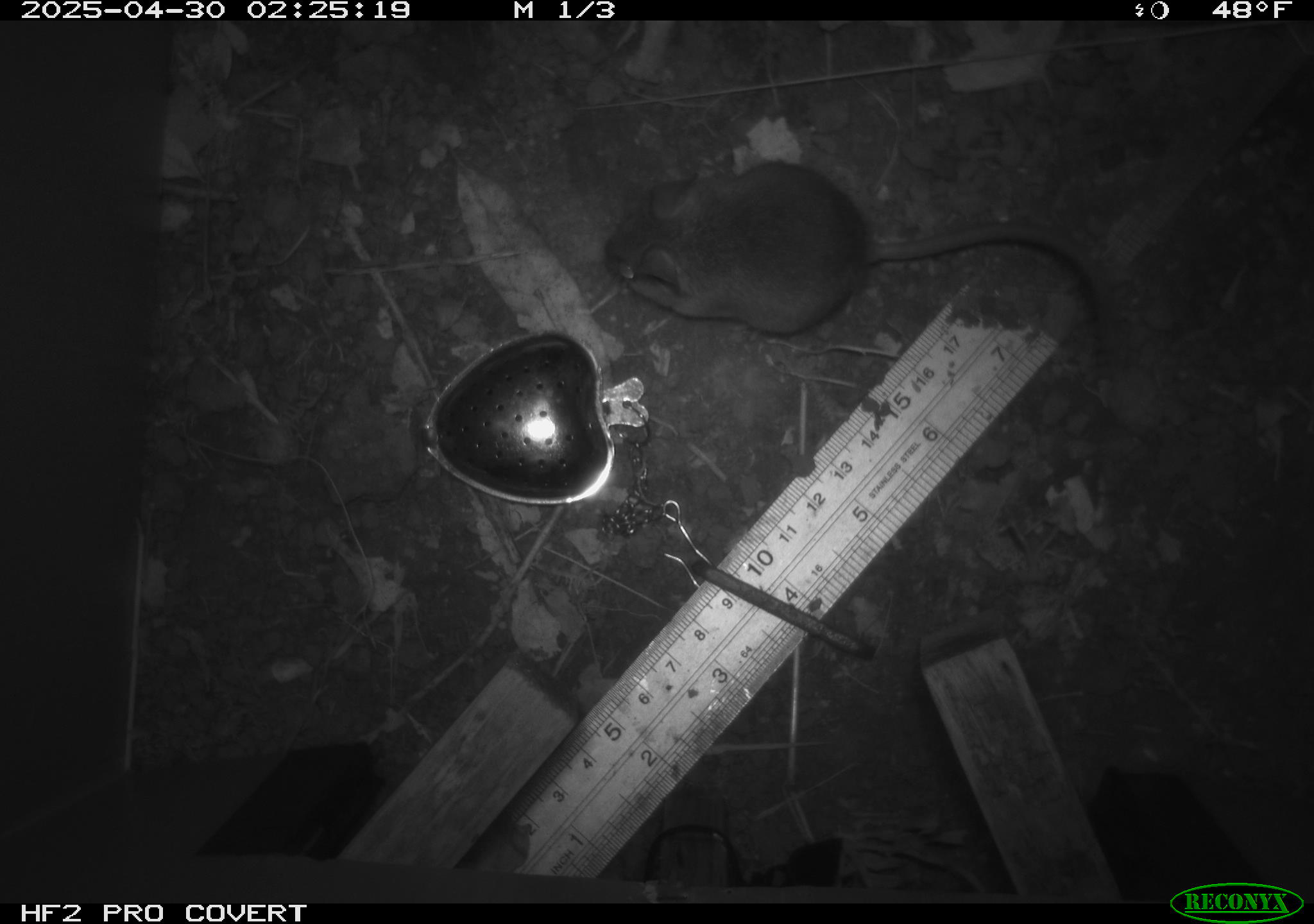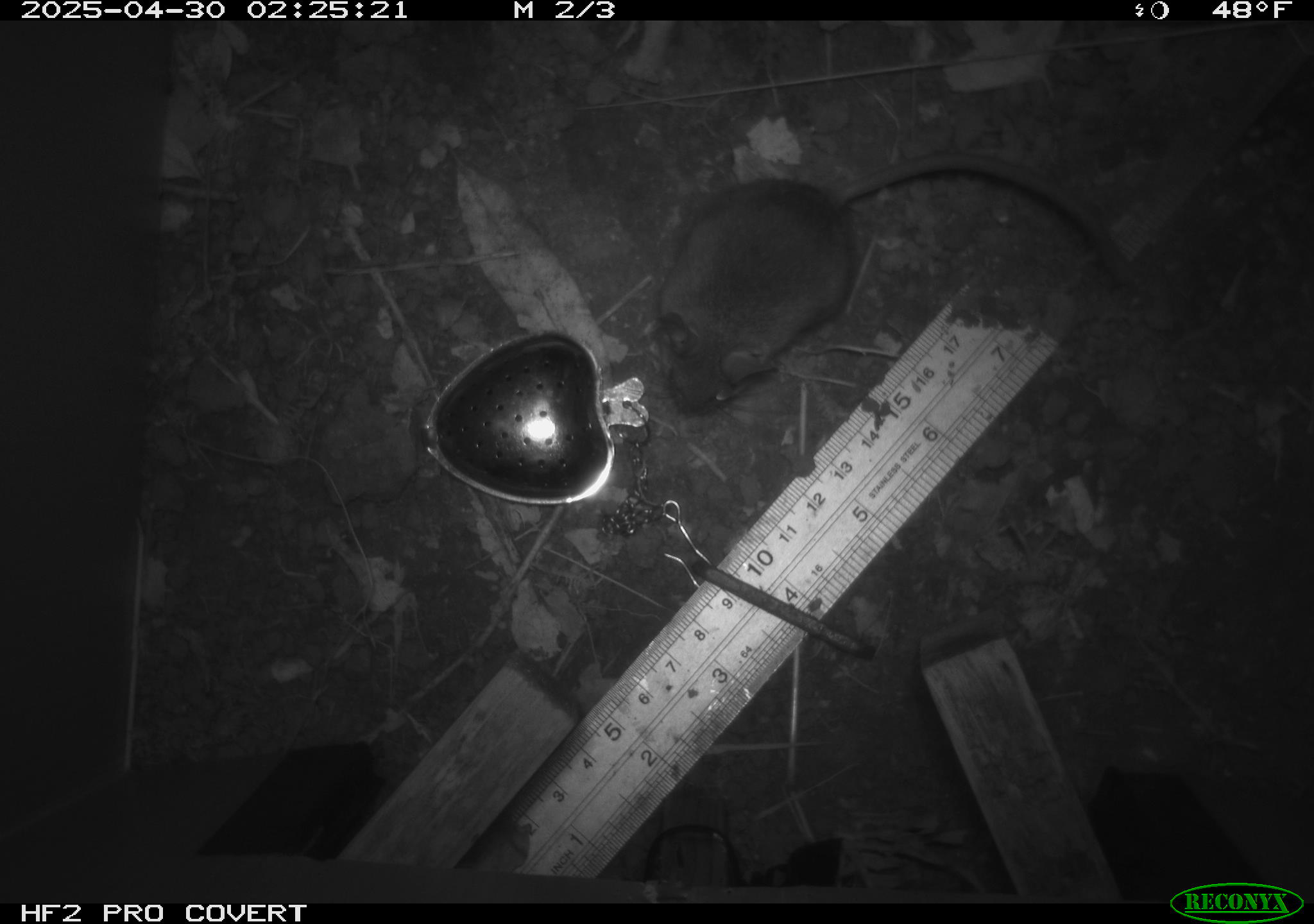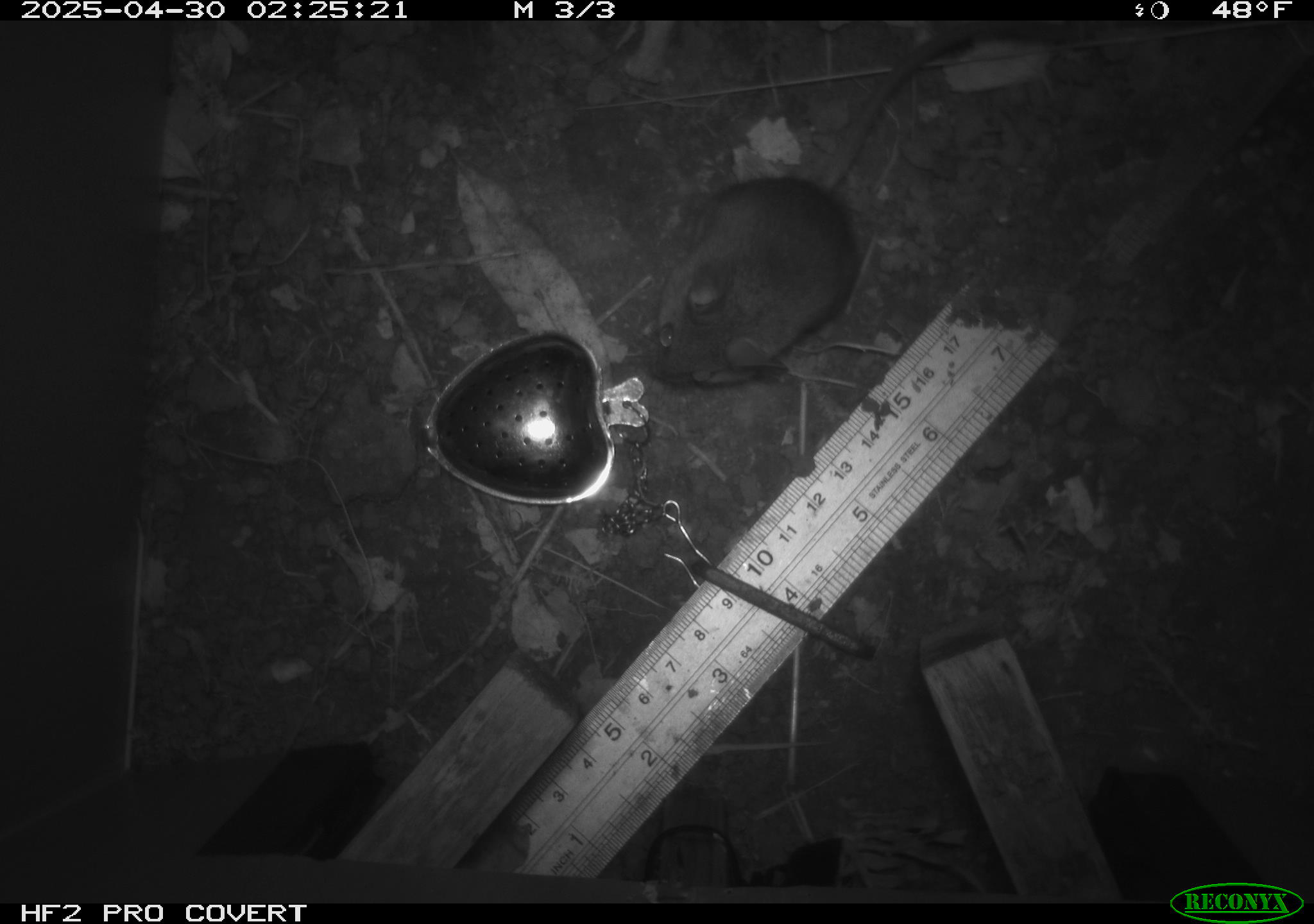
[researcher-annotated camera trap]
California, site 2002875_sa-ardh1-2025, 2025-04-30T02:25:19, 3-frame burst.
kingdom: Animalia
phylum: Chordata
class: Mammalia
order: Rodentia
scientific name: Rodentia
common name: mouse species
Mouse species (Rodentia).